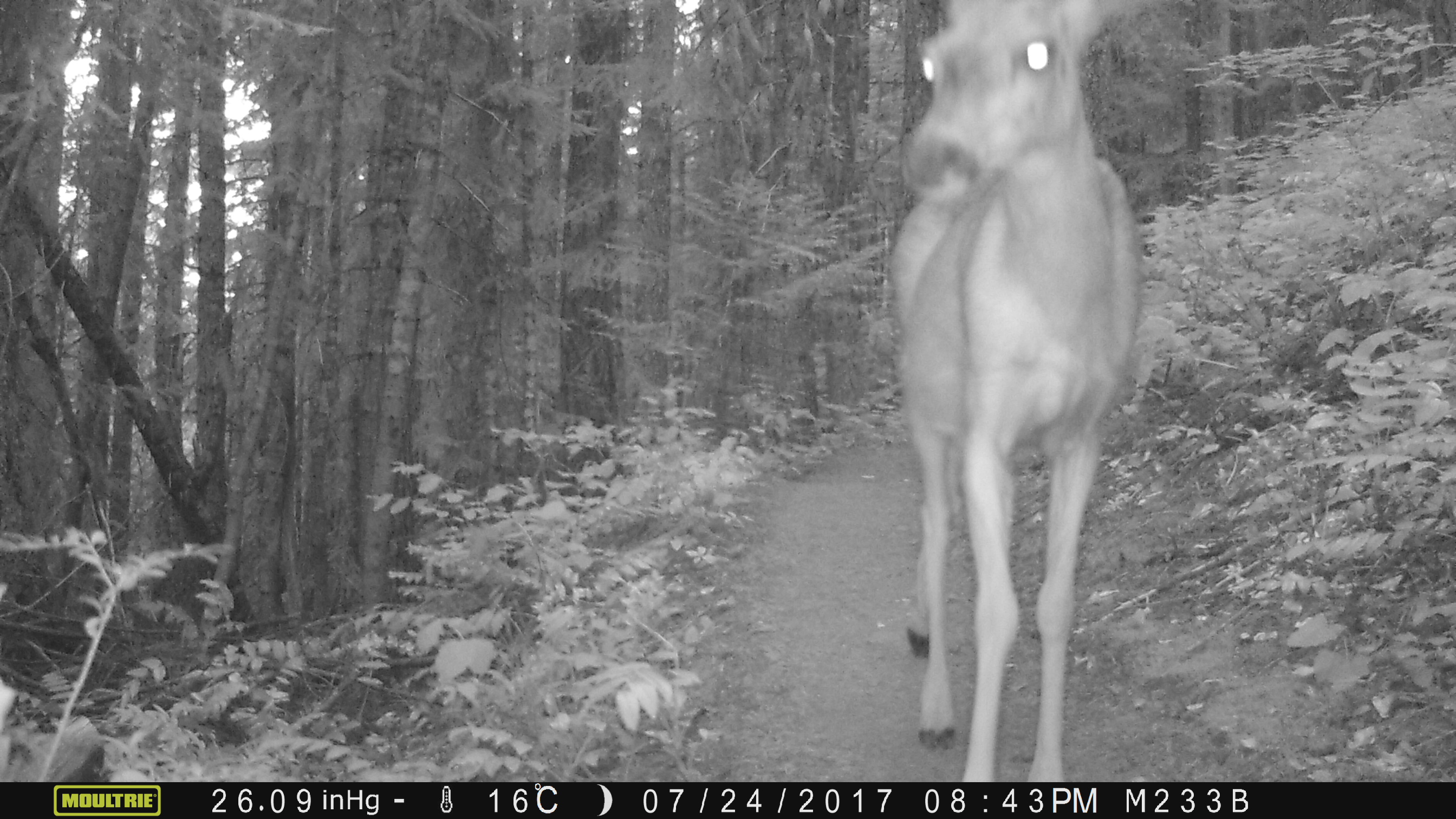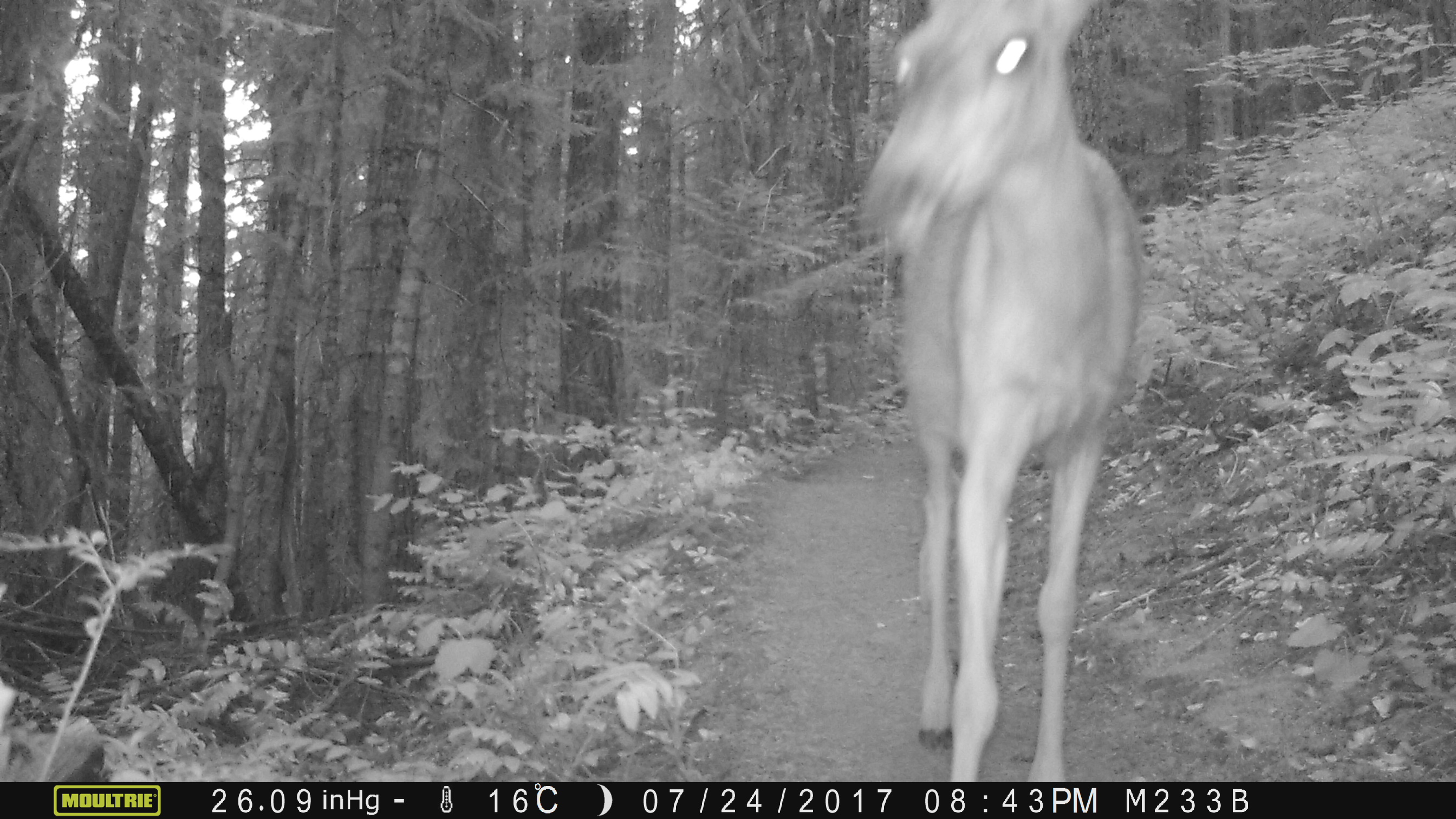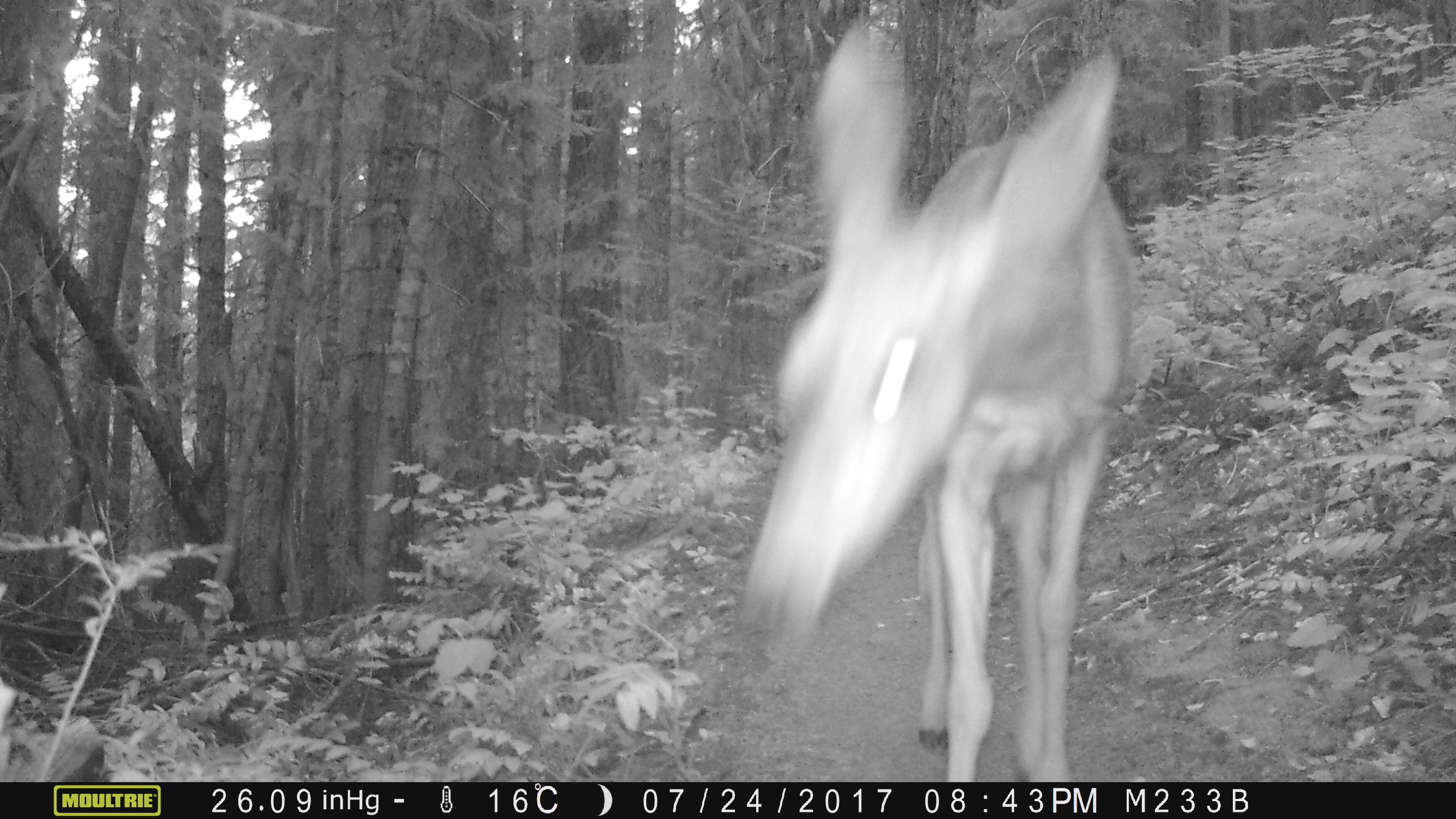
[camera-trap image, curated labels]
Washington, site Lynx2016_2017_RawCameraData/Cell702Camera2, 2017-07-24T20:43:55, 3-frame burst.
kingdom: Animalia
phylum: Chordata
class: Mammalia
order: Artiodactyla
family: Cervidae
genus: Odocoileus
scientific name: Odocoileus hemionus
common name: mule deer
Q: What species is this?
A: Odocoileus hemionus (mule deer).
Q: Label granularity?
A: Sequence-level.